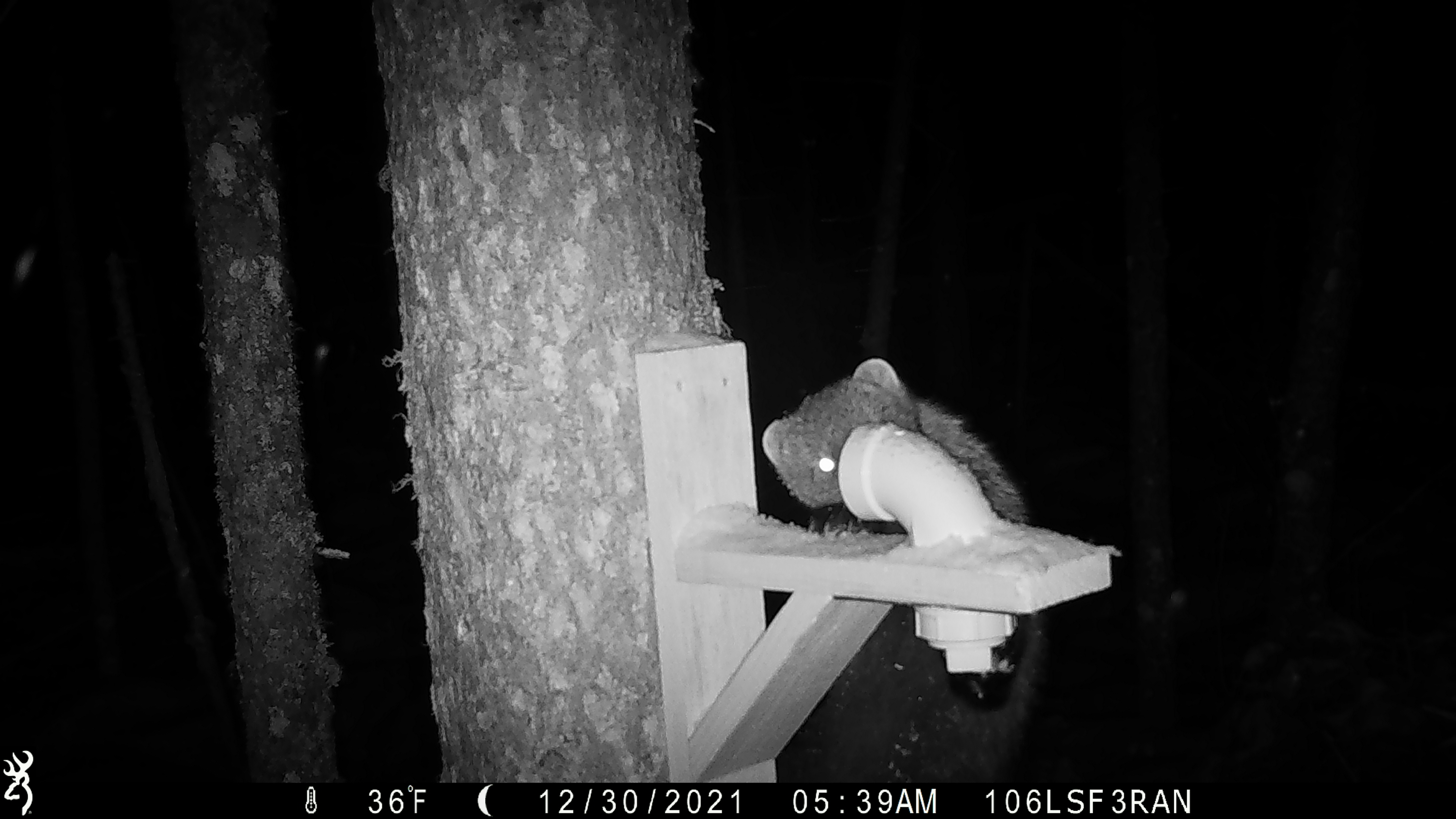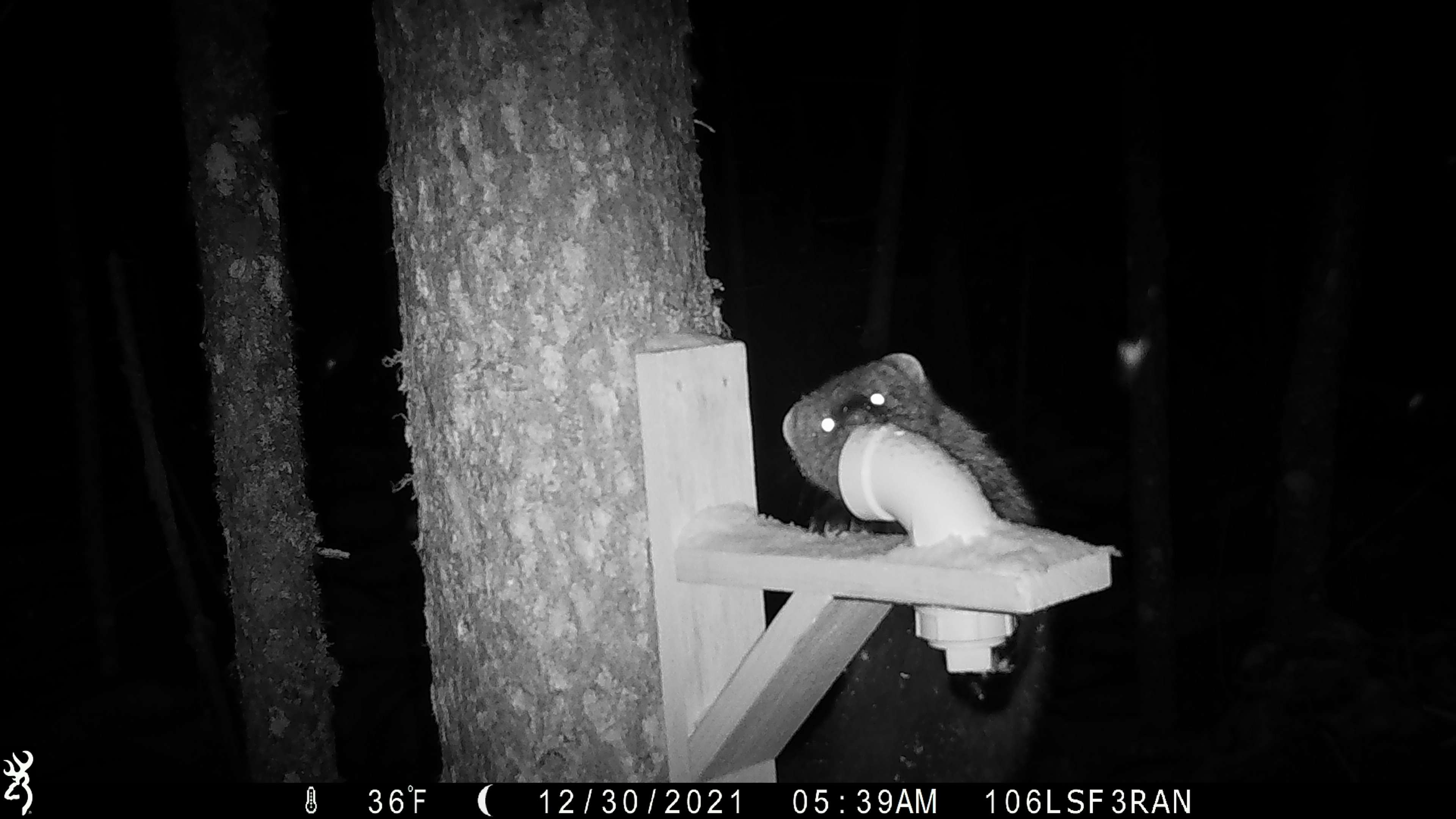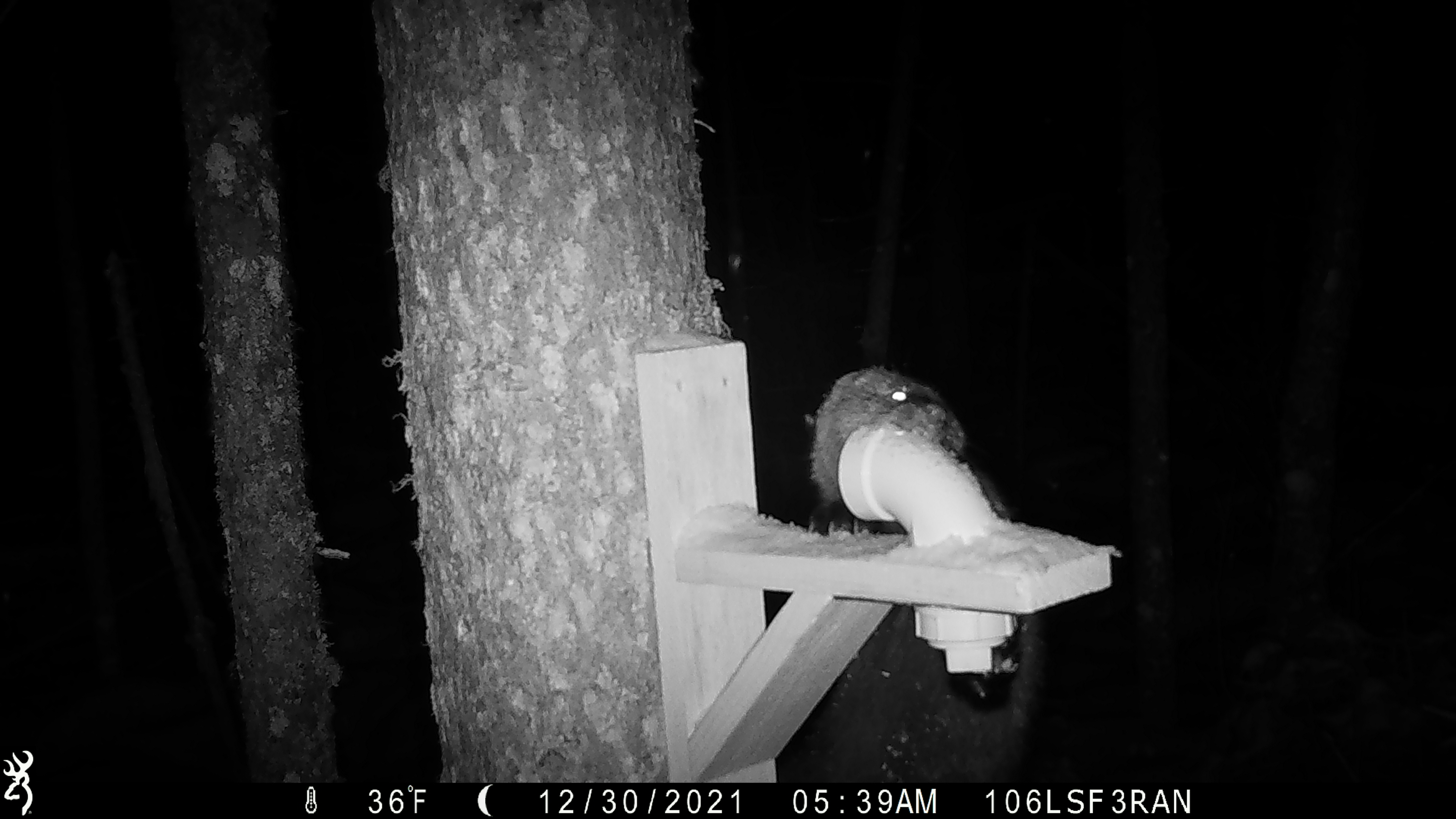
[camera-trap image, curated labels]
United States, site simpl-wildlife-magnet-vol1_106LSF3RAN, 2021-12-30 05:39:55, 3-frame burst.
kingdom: Animalia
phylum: Chordata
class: Mammalia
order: Carnivora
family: Mustelidae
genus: Pekania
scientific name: Pekania pennanti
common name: fisher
Fisher (Pekania pennanti).